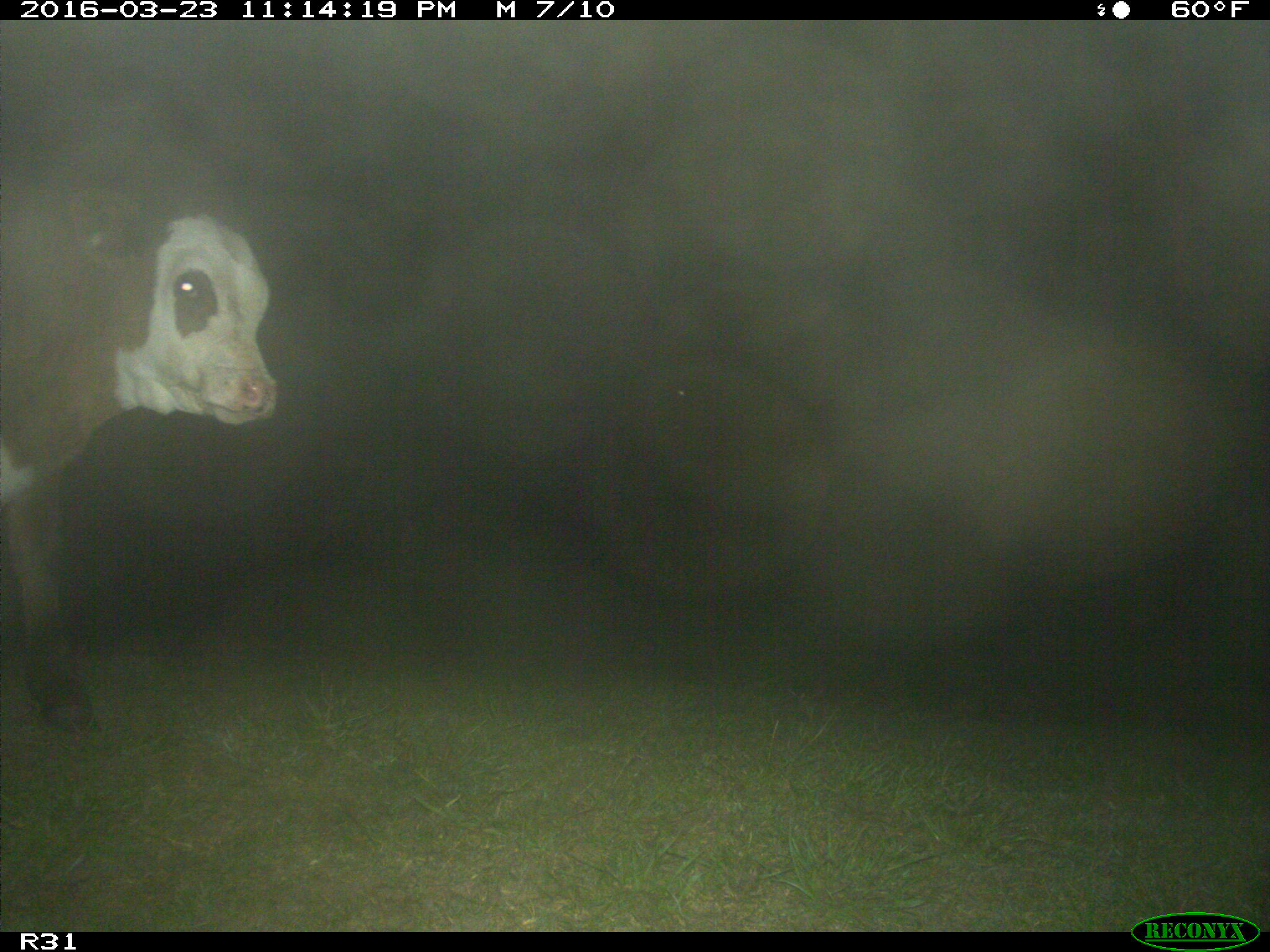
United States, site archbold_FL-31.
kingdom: Animalia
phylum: Chordata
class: Mammalia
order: Artiodactyla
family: Bovidae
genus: Bos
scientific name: Bos taurus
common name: domestic cow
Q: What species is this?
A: Bos taurus (domestic cow).